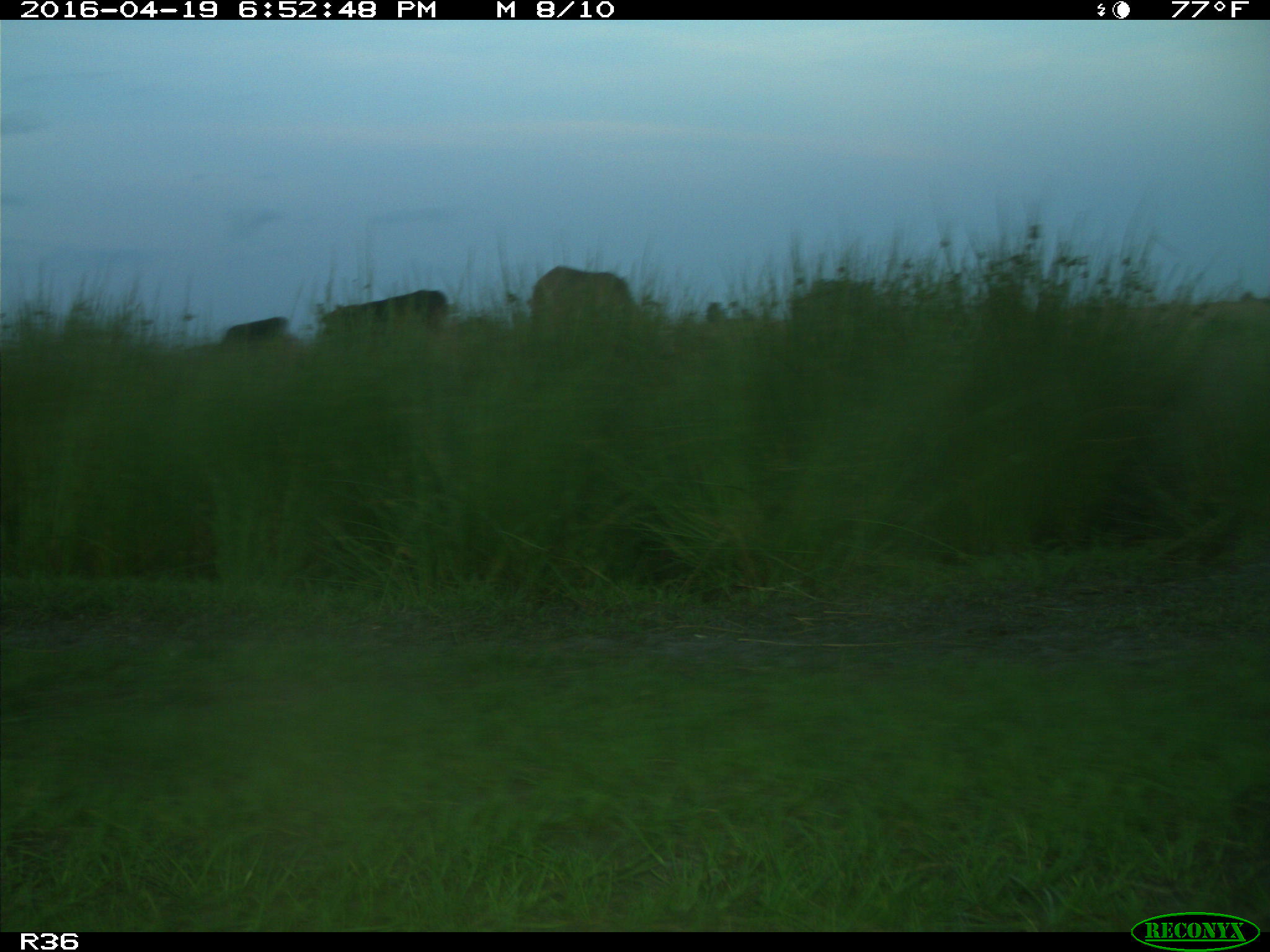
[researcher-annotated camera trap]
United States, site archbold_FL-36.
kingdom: Animalia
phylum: Chordata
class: Mammalia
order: Artiodactyla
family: Bovidae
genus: Bos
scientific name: Bos taurus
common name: domestic cow